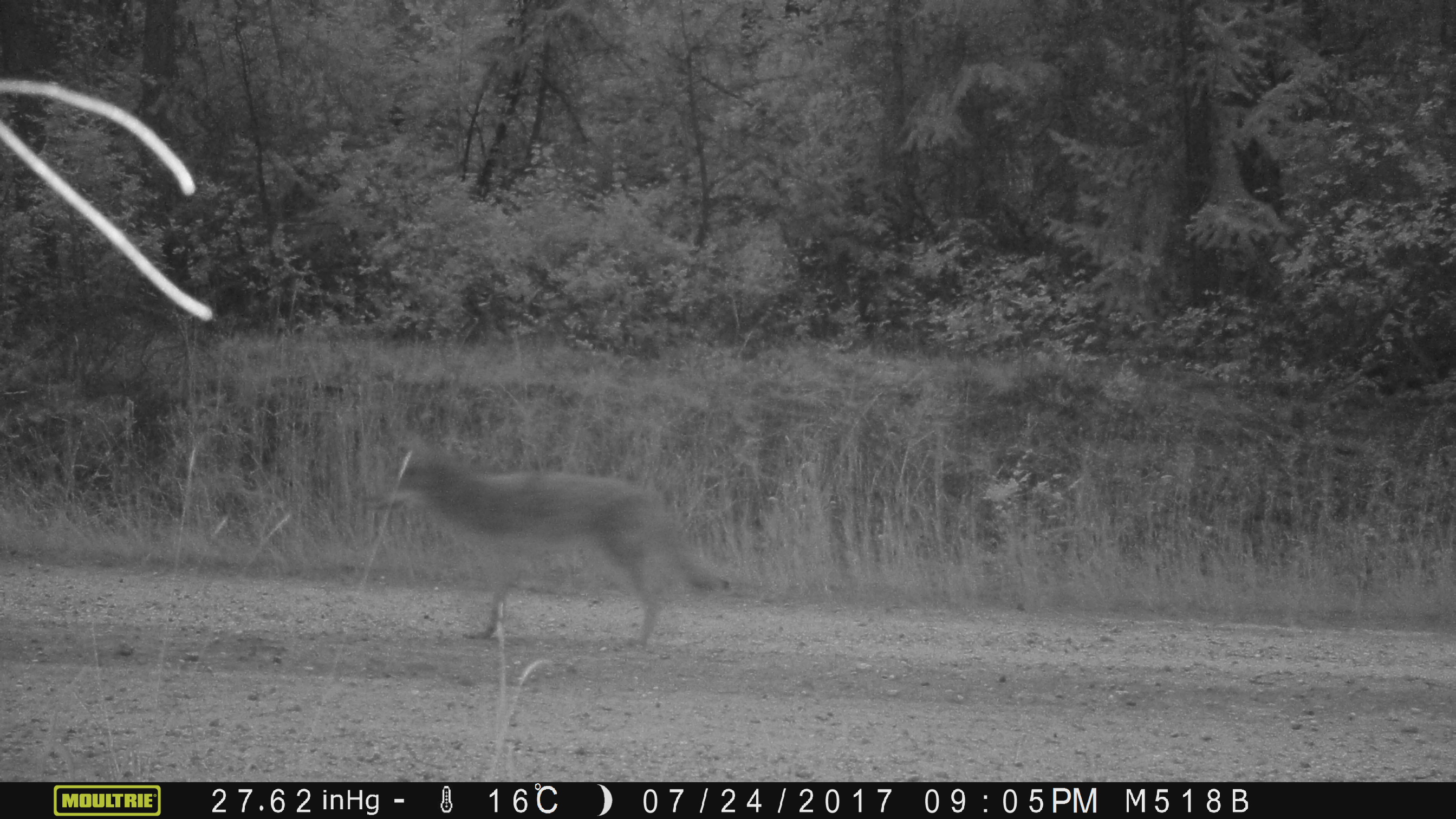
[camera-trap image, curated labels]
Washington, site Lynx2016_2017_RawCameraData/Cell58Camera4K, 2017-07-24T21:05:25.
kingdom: Animalia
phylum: Chordata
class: Mammalia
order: Carnivora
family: Canidae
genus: Canis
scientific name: Canis latrans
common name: coyote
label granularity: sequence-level